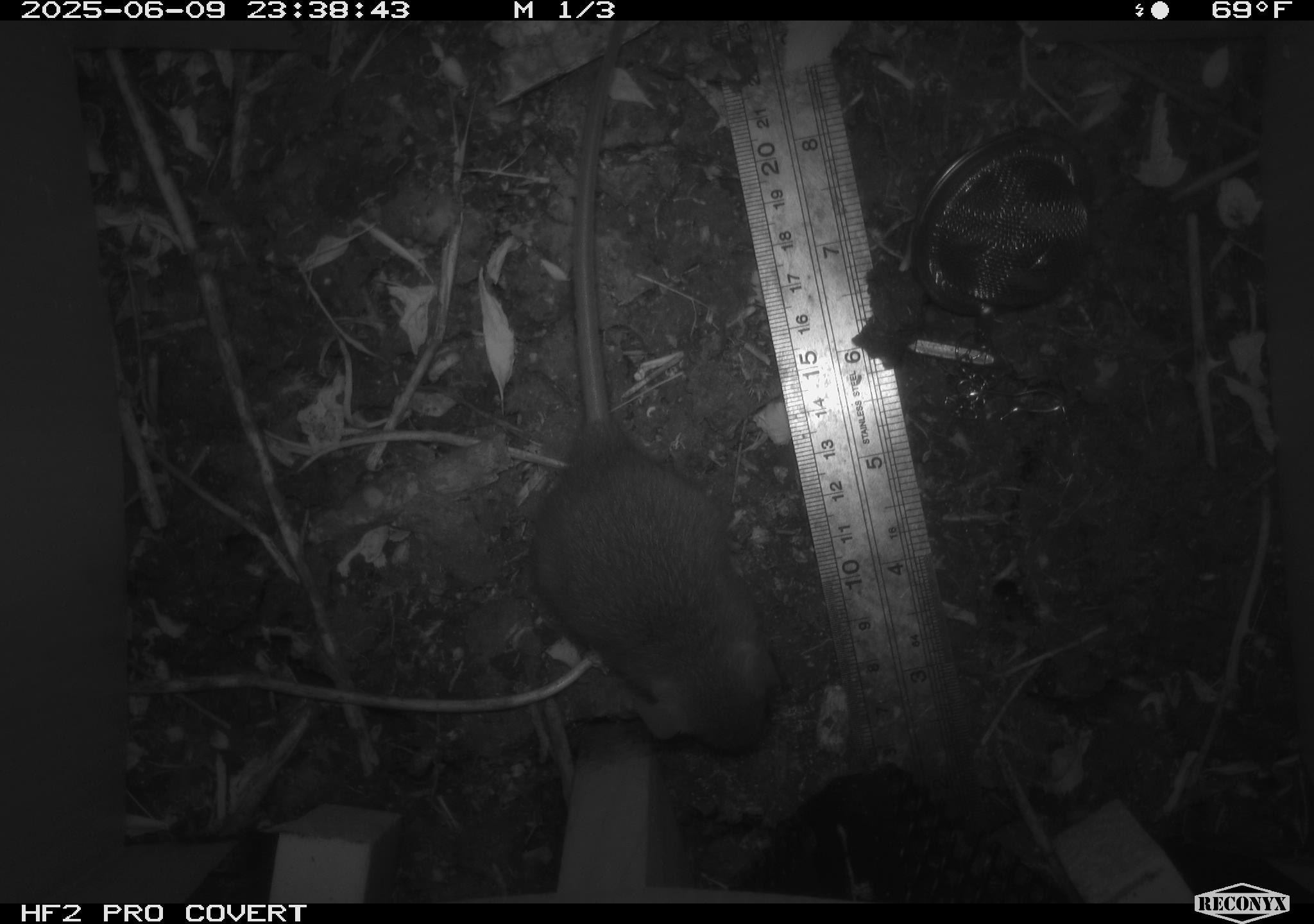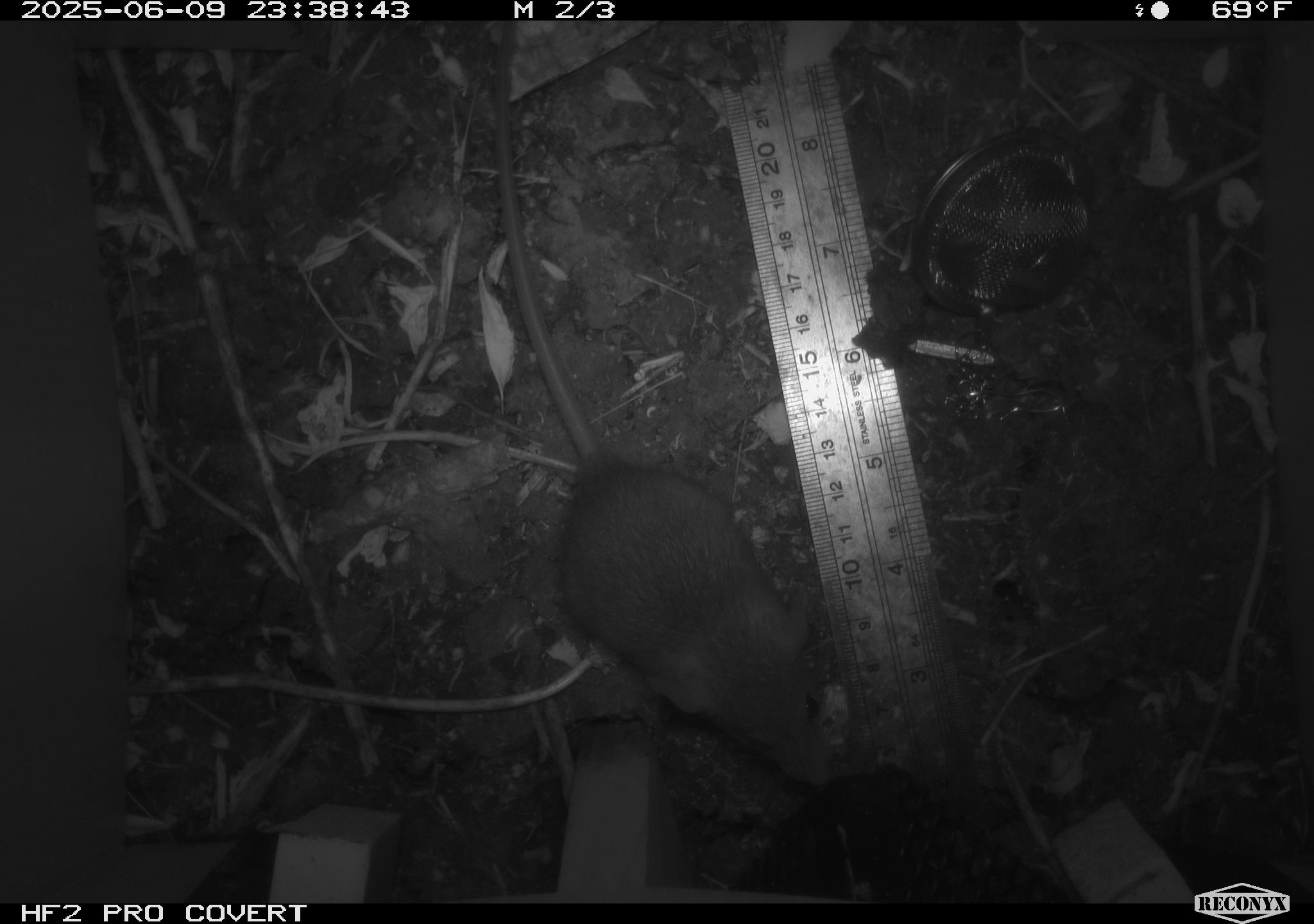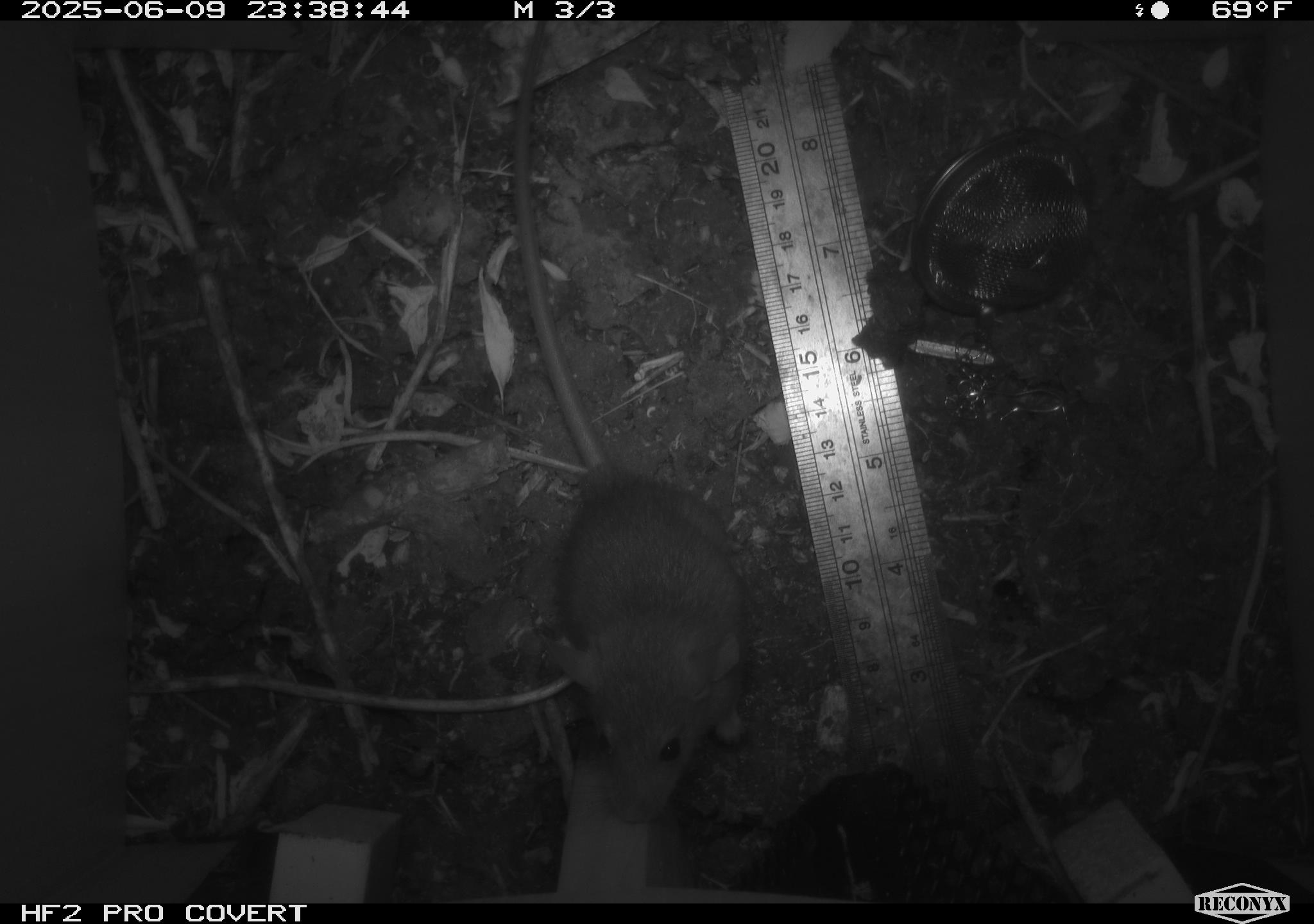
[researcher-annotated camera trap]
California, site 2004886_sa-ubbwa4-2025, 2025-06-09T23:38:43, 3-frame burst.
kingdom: Animalia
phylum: Chordata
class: Mammalia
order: Rodentia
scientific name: Rodentia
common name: rodent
Rodent (Rodentia).